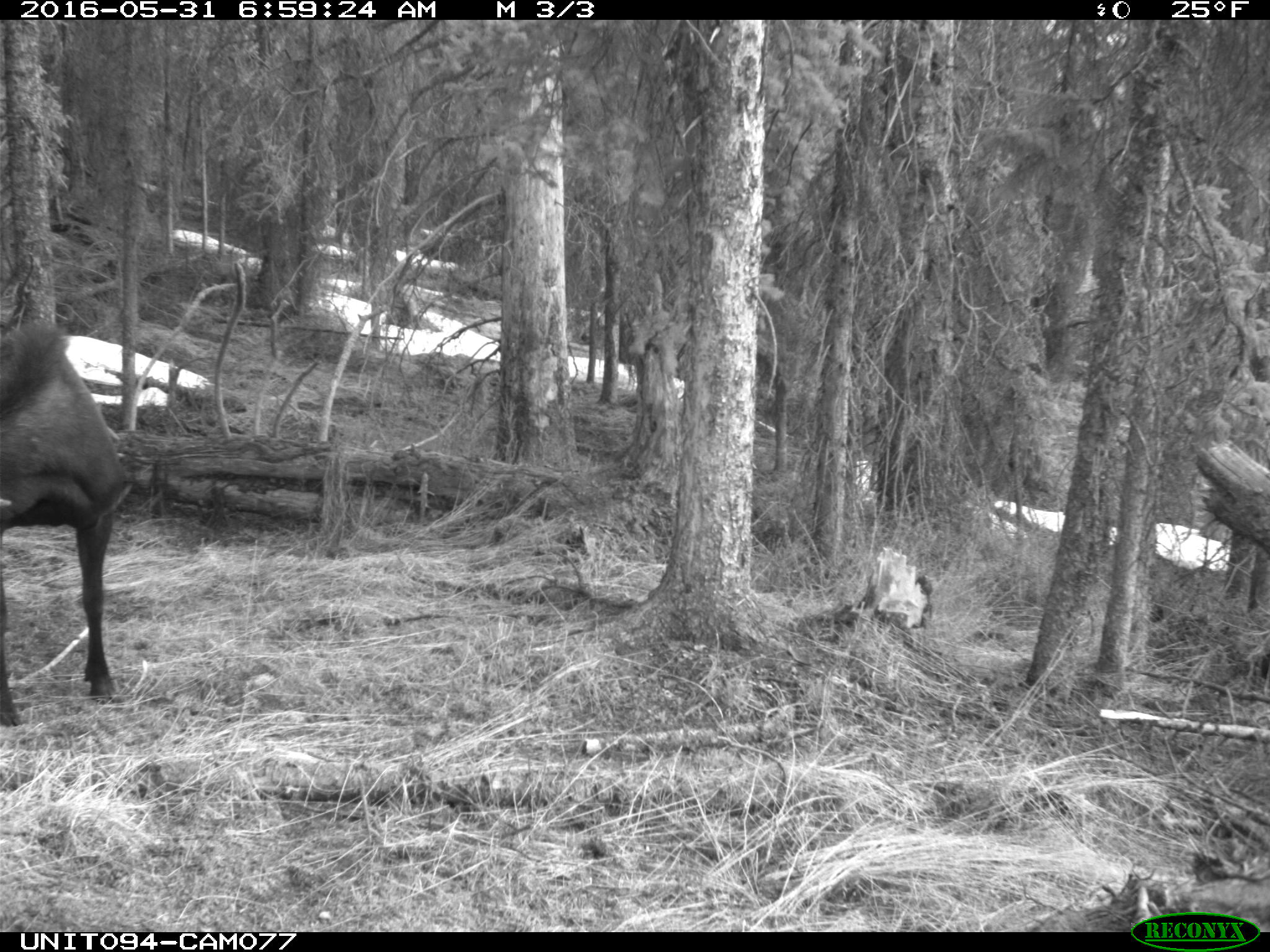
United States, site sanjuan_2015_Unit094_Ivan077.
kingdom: Animalia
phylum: Chordata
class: Mammalia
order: Artiodactyla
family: Cervidae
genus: Alces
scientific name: Alces alces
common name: moose